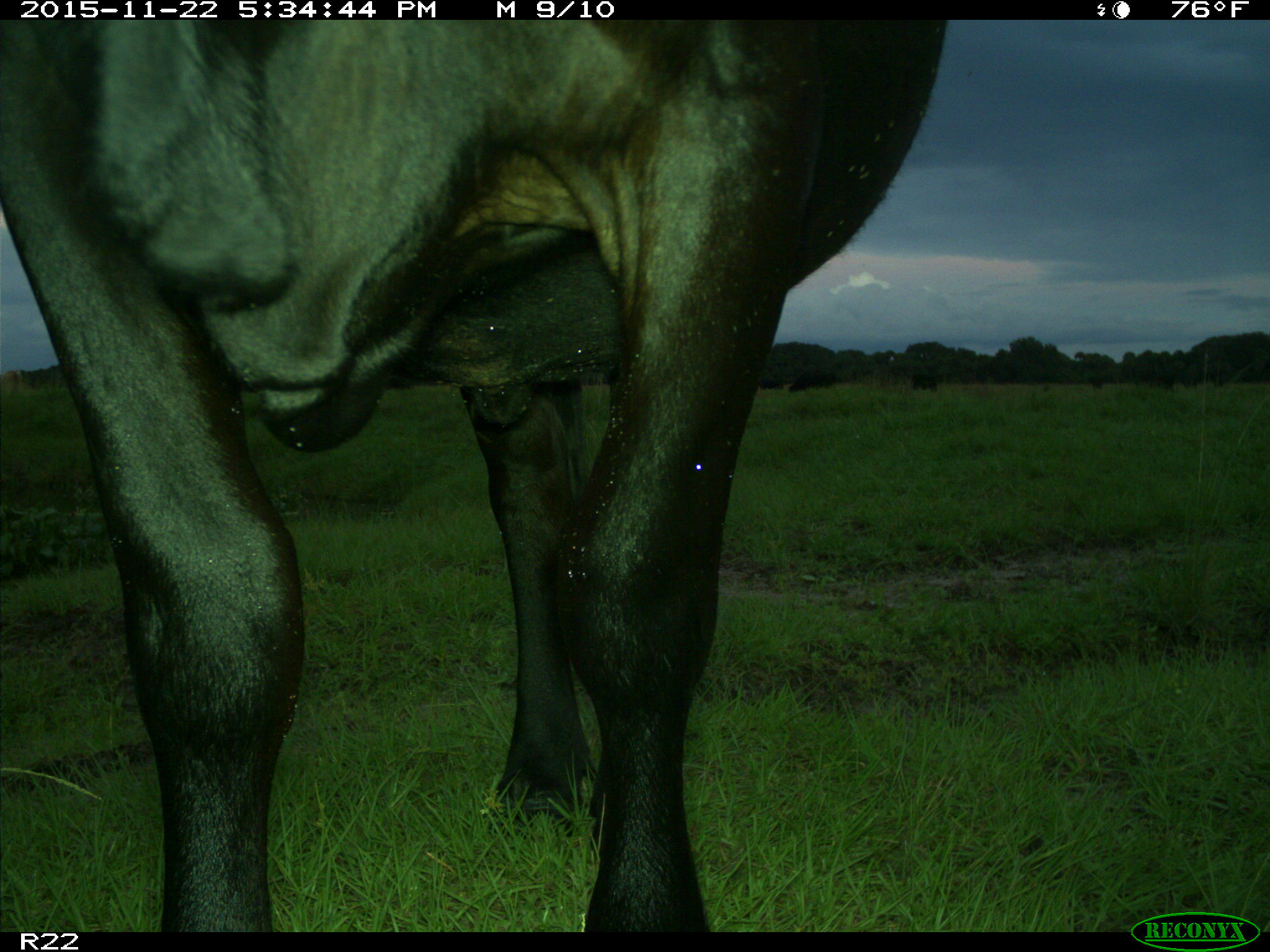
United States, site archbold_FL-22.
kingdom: Animalia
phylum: Chordata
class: Mammalia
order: Artiodactyla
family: Bovidae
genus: Bos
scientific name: Bos taurus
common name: domestic cow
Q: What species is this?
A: Bos taurus (domestic cow).